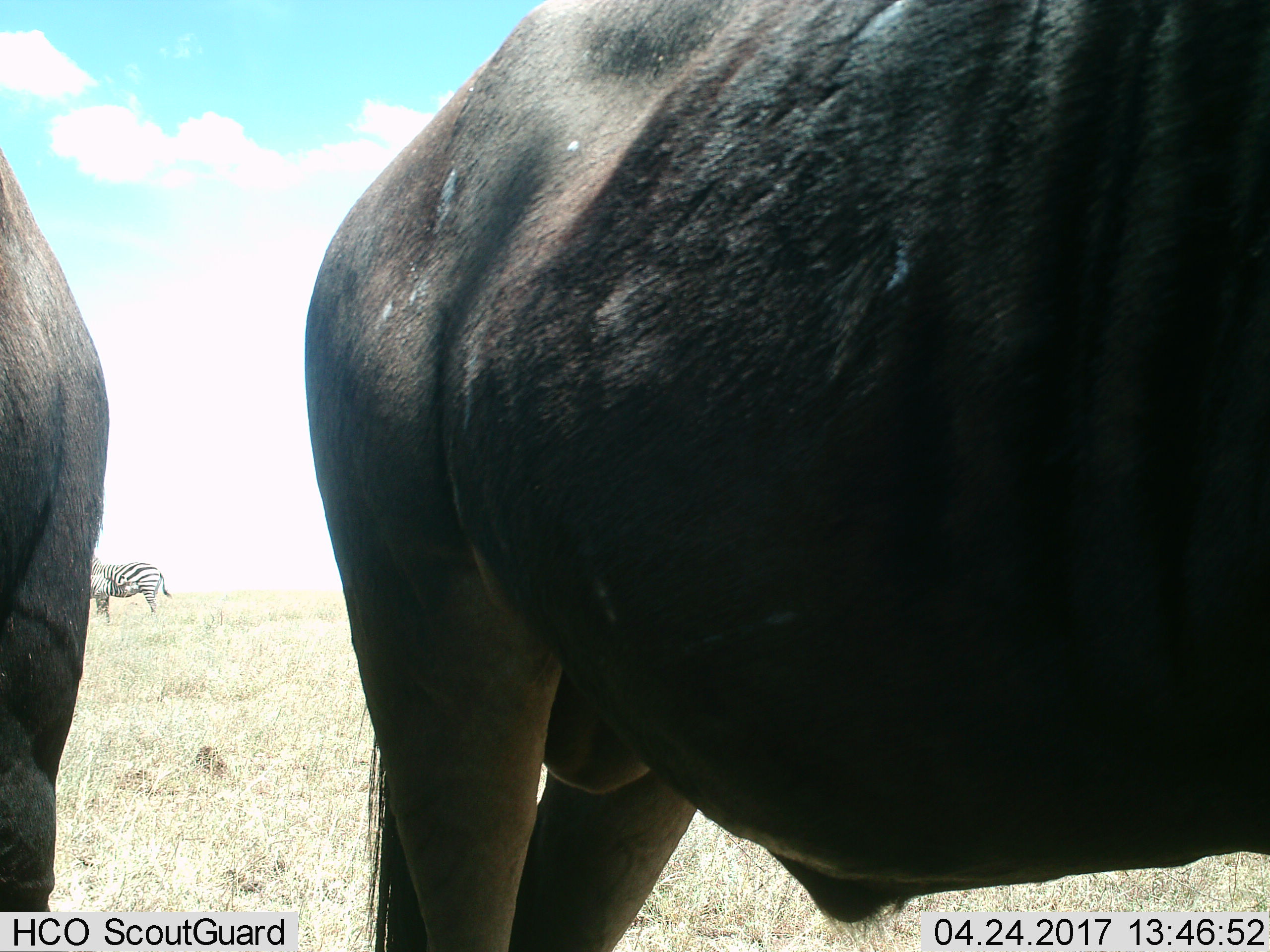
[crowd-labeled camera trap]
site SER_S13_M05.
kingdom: Animalia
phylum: Chordata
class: Mammalia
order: Artiodactyla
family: Bovidae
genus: Connochaetes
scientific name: Connochaetes taurinus taurinus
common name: blue wildebeest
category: wildebeestblue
Wildebeestblue (blue wildebeest) (Connochaetes taurinus taurinus), count 2. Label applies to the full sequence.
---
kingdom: Animalia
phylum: Chordata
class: Mammalia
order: Perissodactyla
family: Equidae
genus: Equus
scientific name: Equus quagga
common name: plains zebra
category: zebraplains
Zebraplains (plains zebra) (Equus quagga), count 2. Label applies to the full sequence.